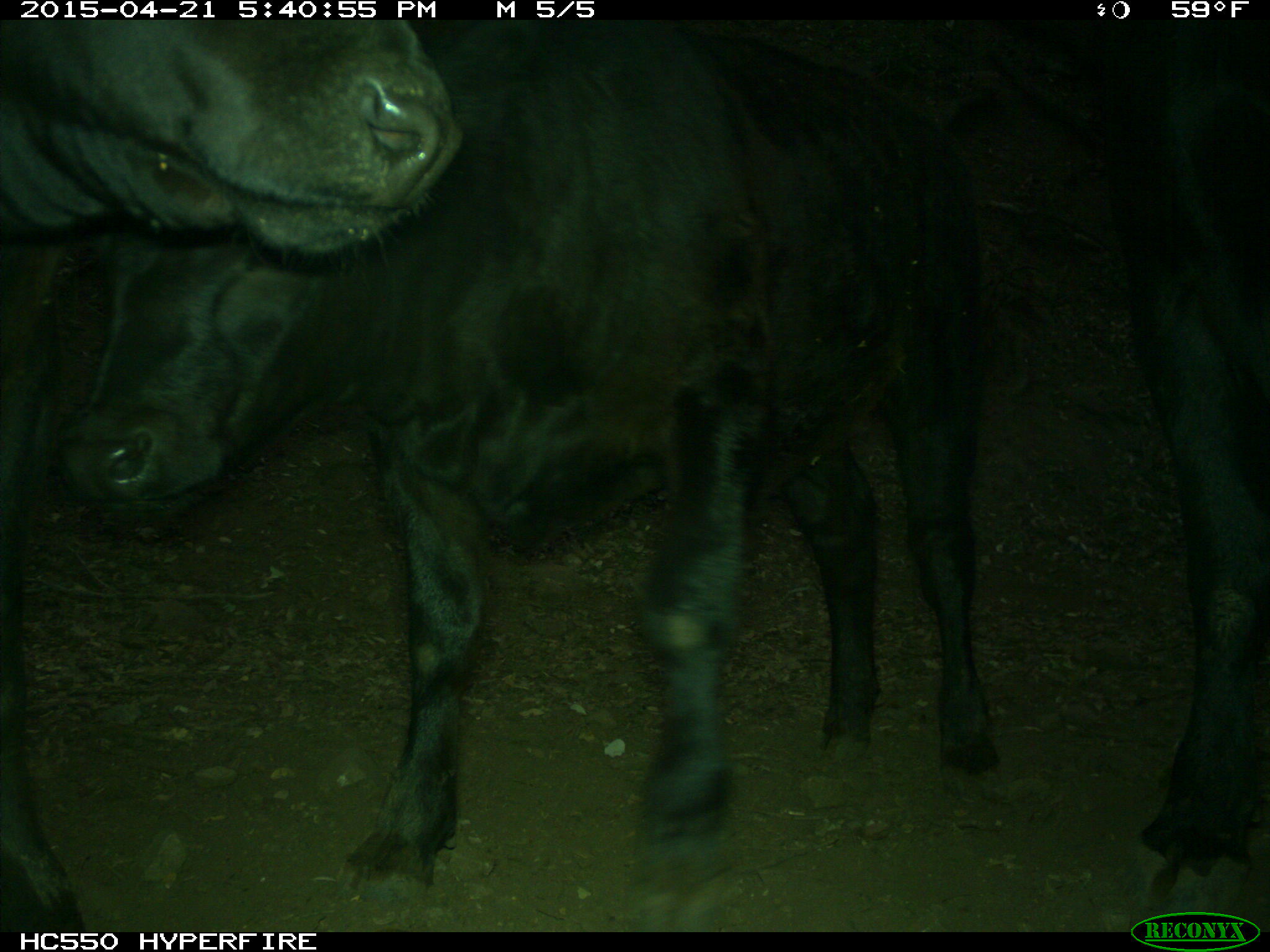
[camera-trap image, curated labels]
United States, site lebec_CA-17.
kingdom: Animalia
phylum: Chordata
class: Mammalia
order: Artiodactyla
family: Bovidae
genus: Bos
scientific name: Bos taurus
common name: domestic cow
Bos taurus (domestic cow).